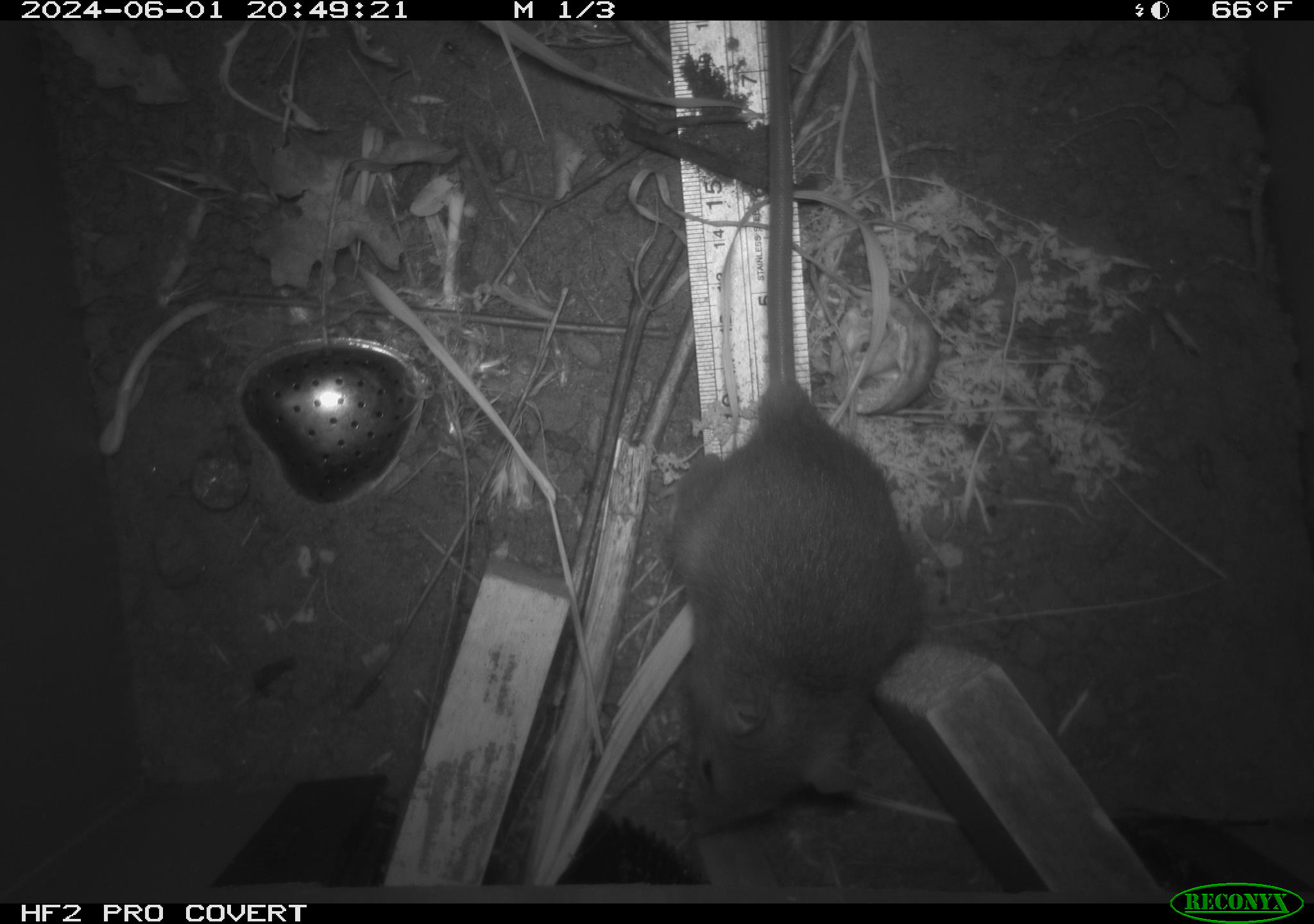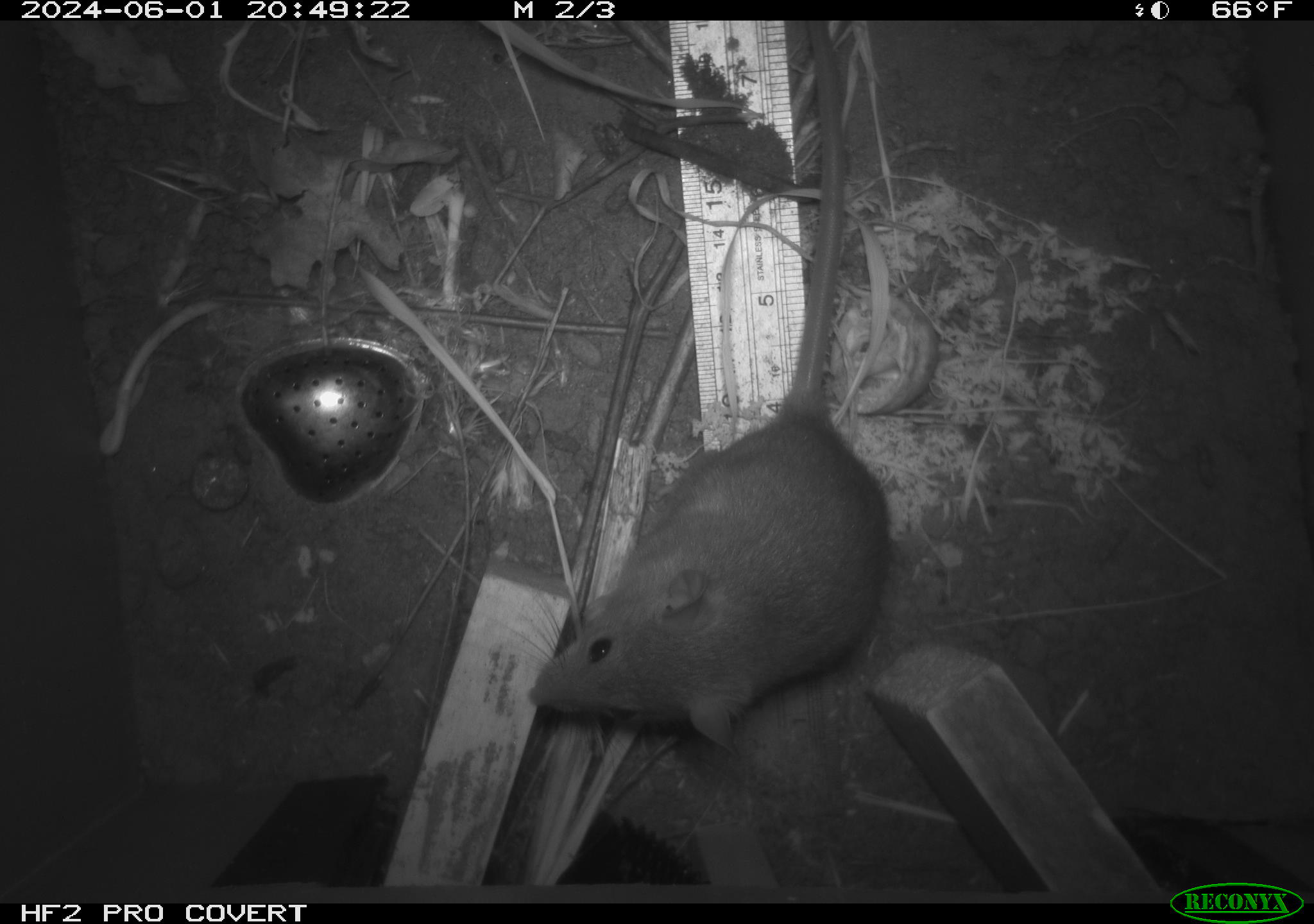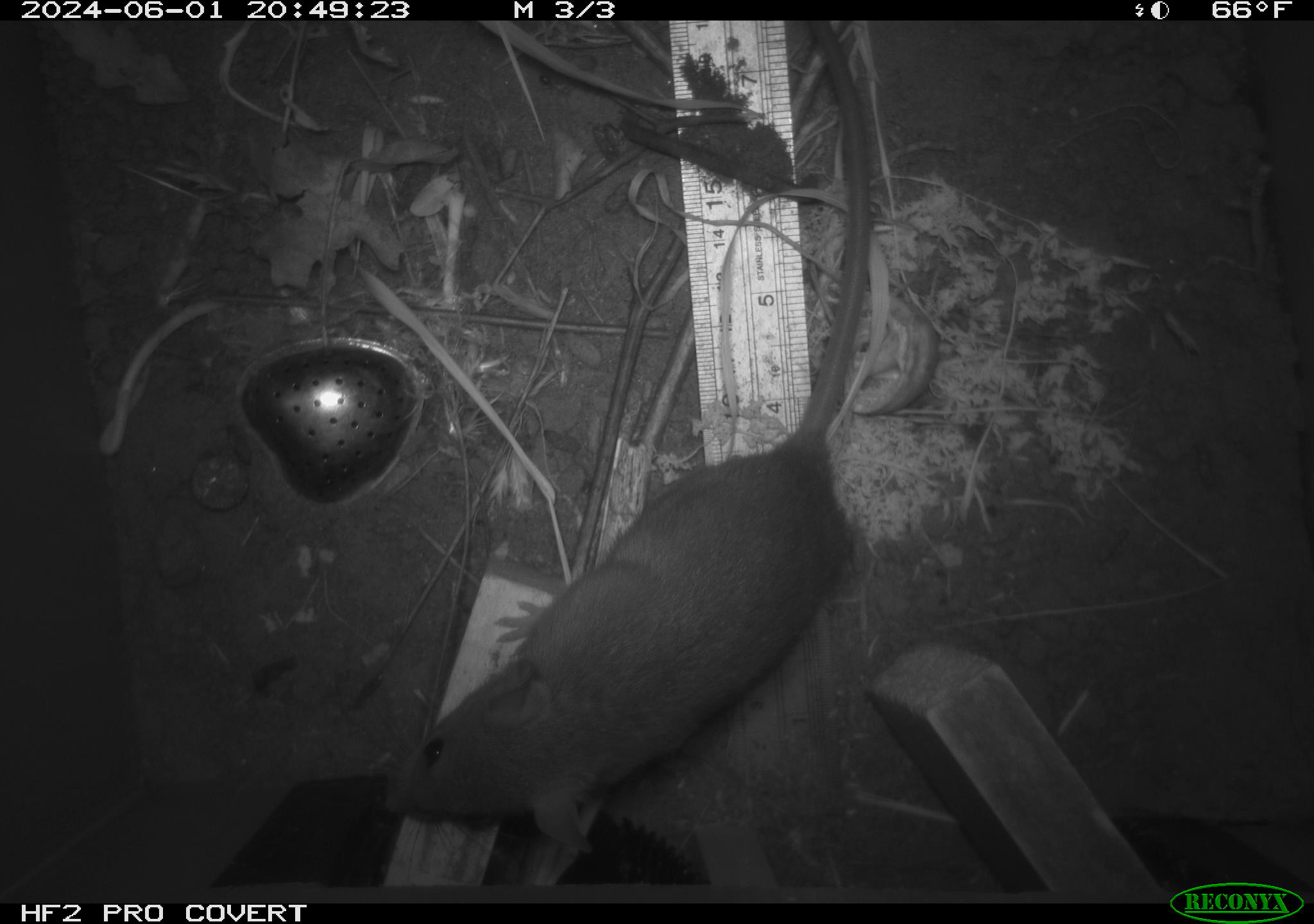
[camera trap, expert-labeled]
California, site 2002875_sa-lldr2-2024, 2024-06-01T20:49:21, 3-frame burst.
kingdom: Animalia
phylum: Chordata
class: Mammalia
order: Rodentia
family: Muridae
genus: Rattus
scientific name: Rattus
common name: rat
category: rattus species